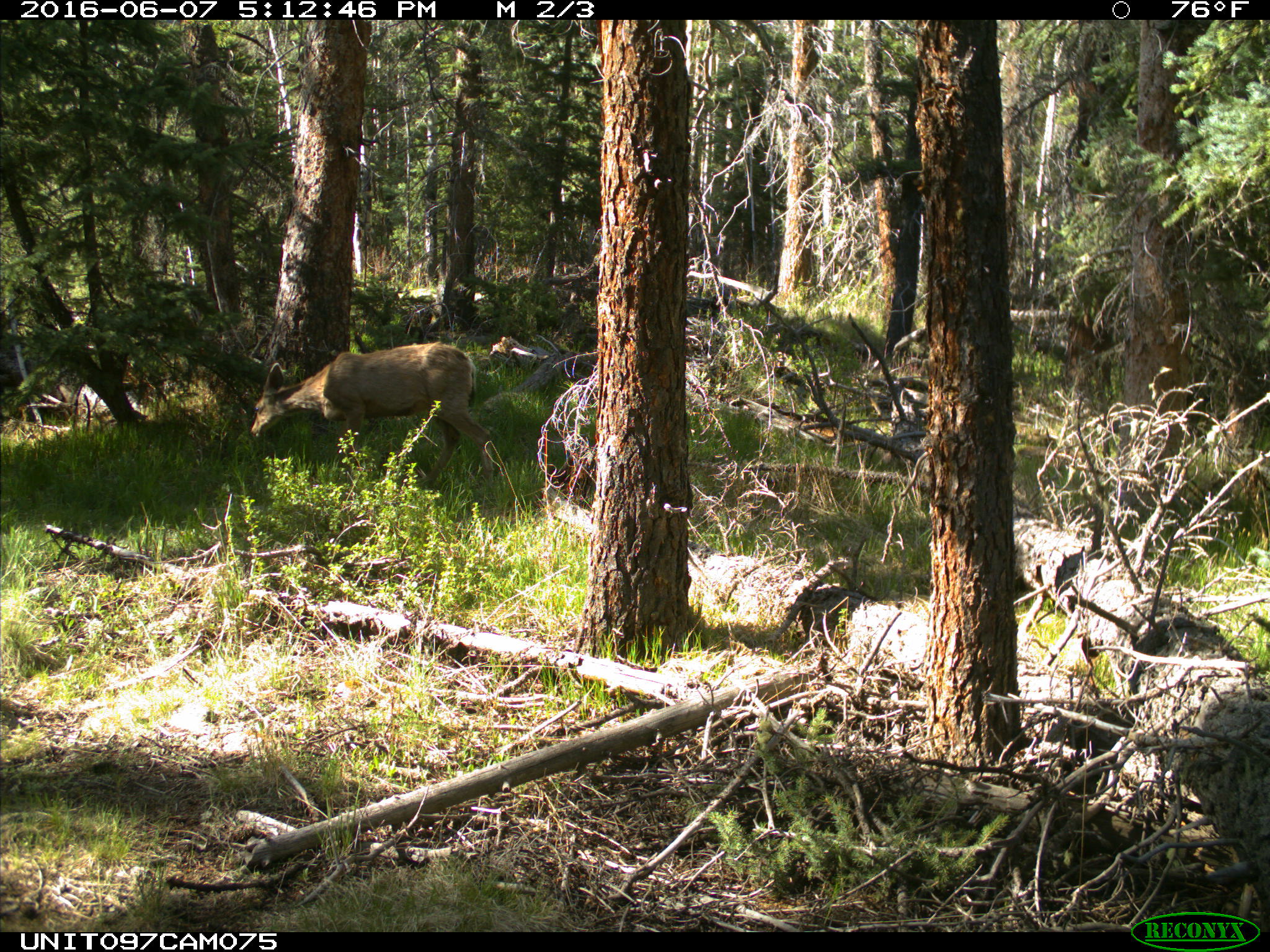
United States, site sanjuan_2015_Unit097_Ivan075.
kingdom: Animalia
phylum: Chordata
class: Mammalia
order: Artiodactyla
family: Cervidae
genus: Odocoileus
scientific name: Odocoileus hemionus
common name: mule deer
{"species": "Odocoileus hemionus (mule deer)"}